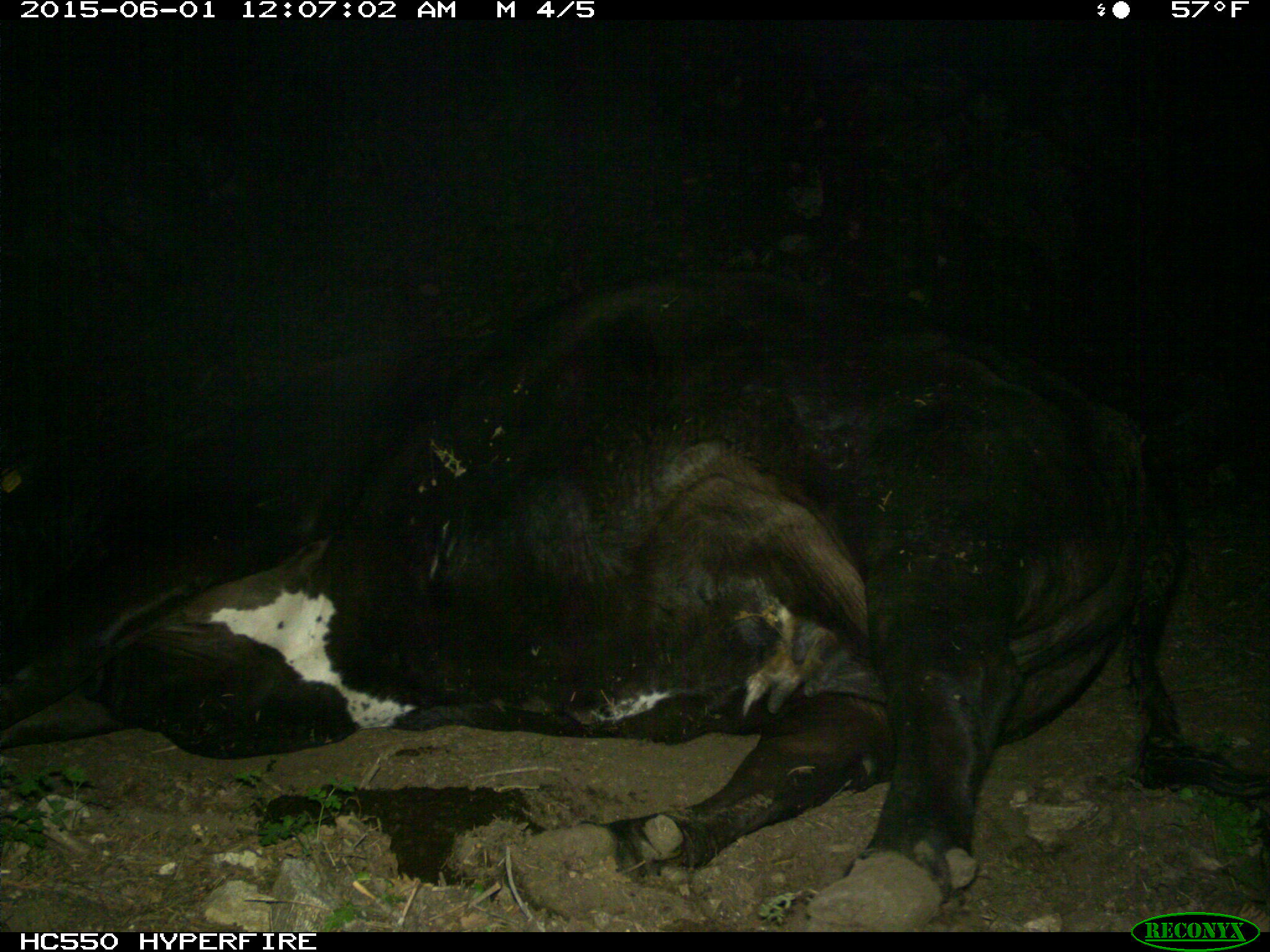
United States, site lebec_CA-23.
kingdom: Animalia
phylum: Chordata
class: Mammalia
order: Artiodactyla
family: Bovidae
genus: Bos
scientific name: Bos taurus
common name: domestic cow